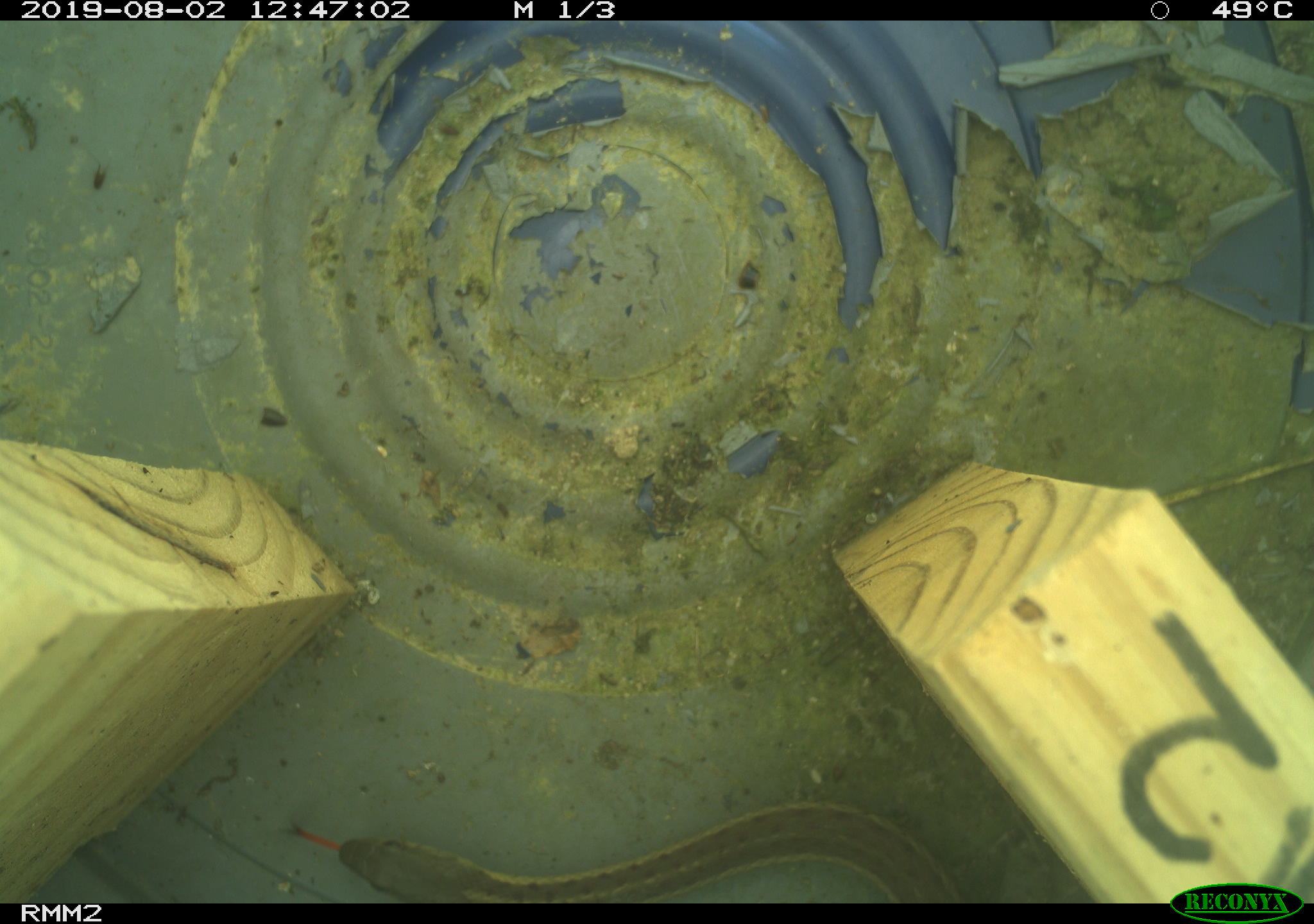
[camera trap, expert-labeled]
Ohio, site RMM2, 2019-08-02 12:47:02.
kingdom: Animalia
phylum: Chordata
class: Reptilia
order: Squamata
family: Colubridae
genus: Thamnophis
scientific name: Thamnophis sirtalis sirtalis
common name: eastern gartersnake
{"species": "eastern gartersnake (Thamnophis sirtalis sirtalis)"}